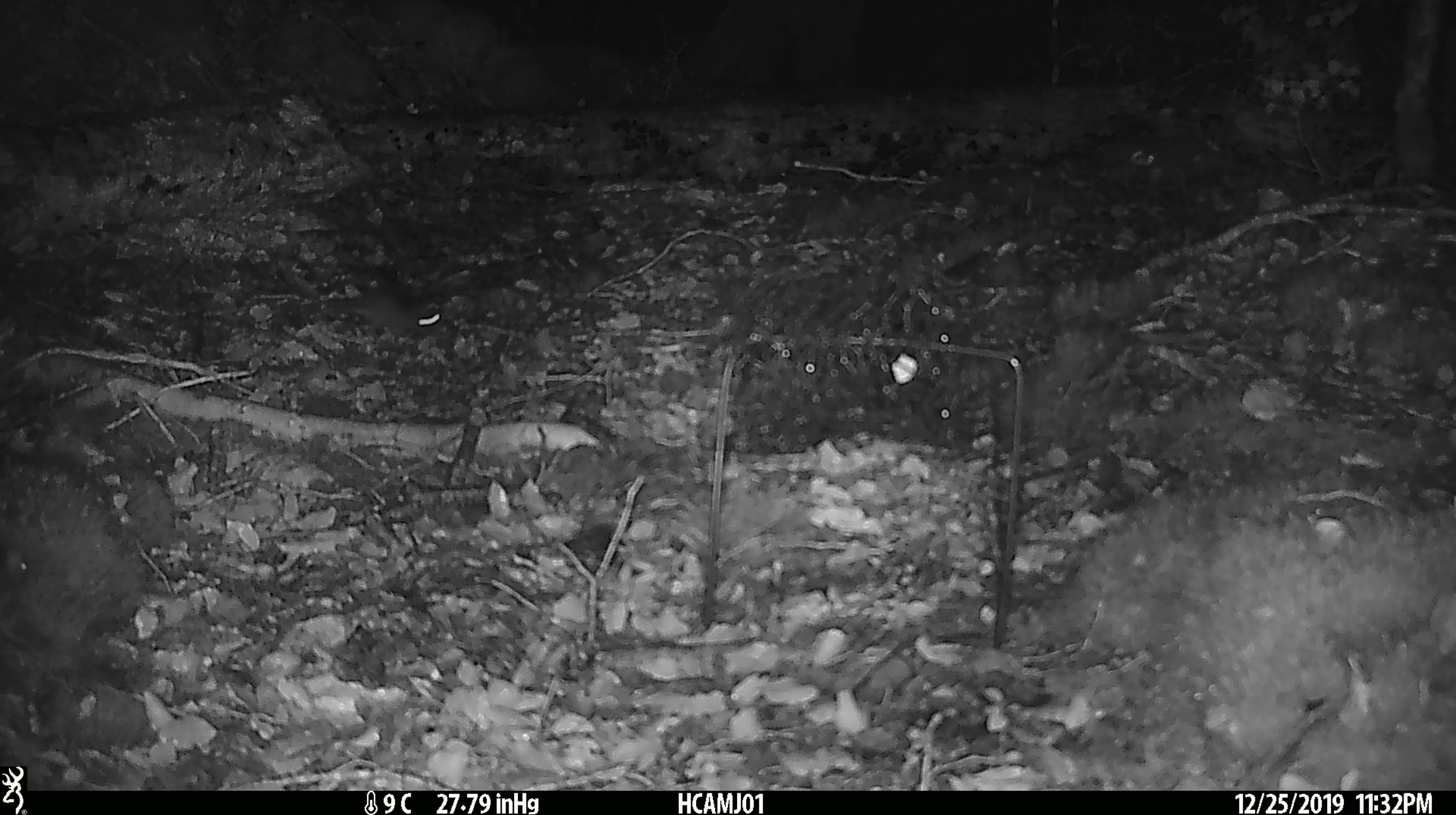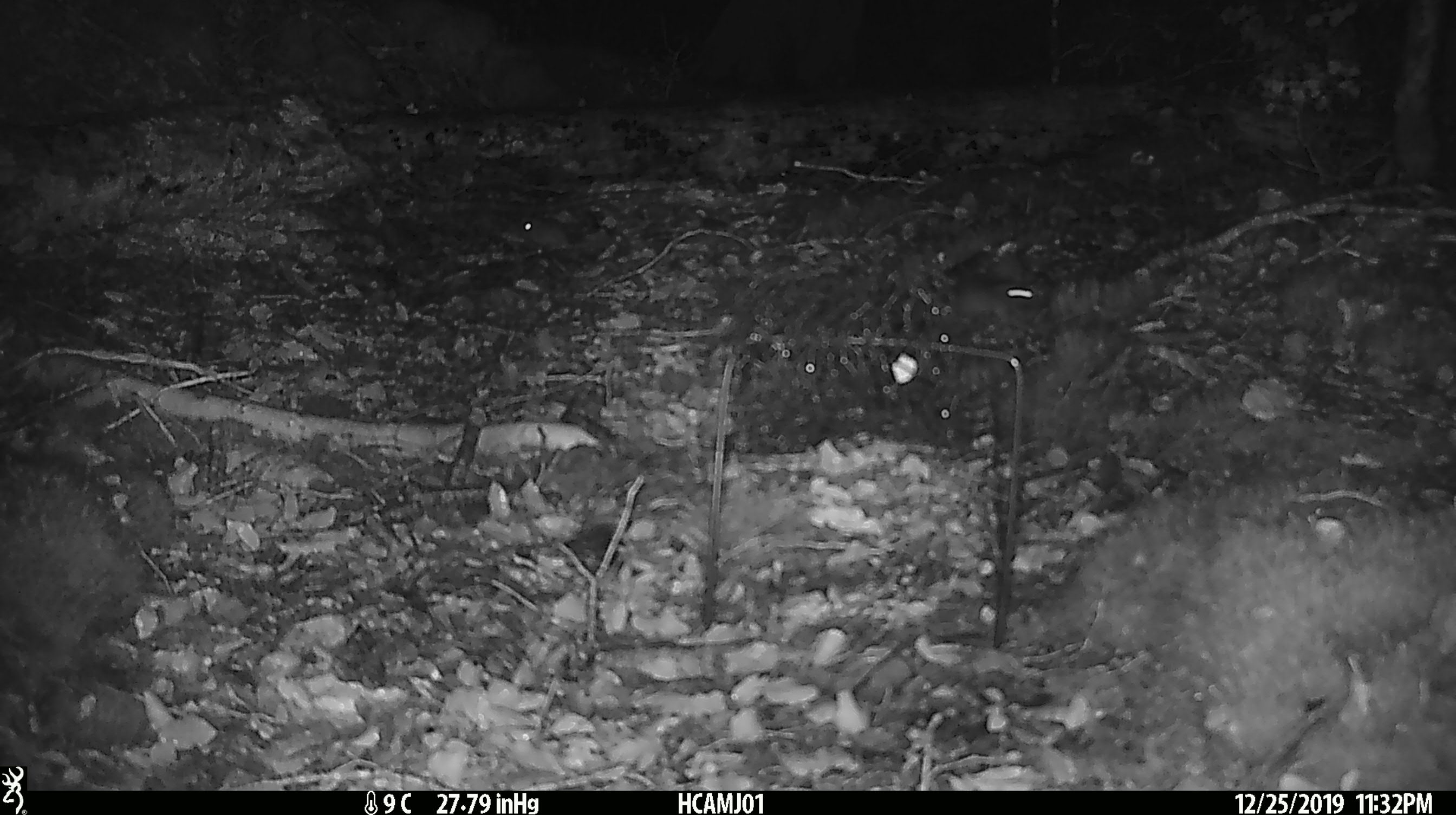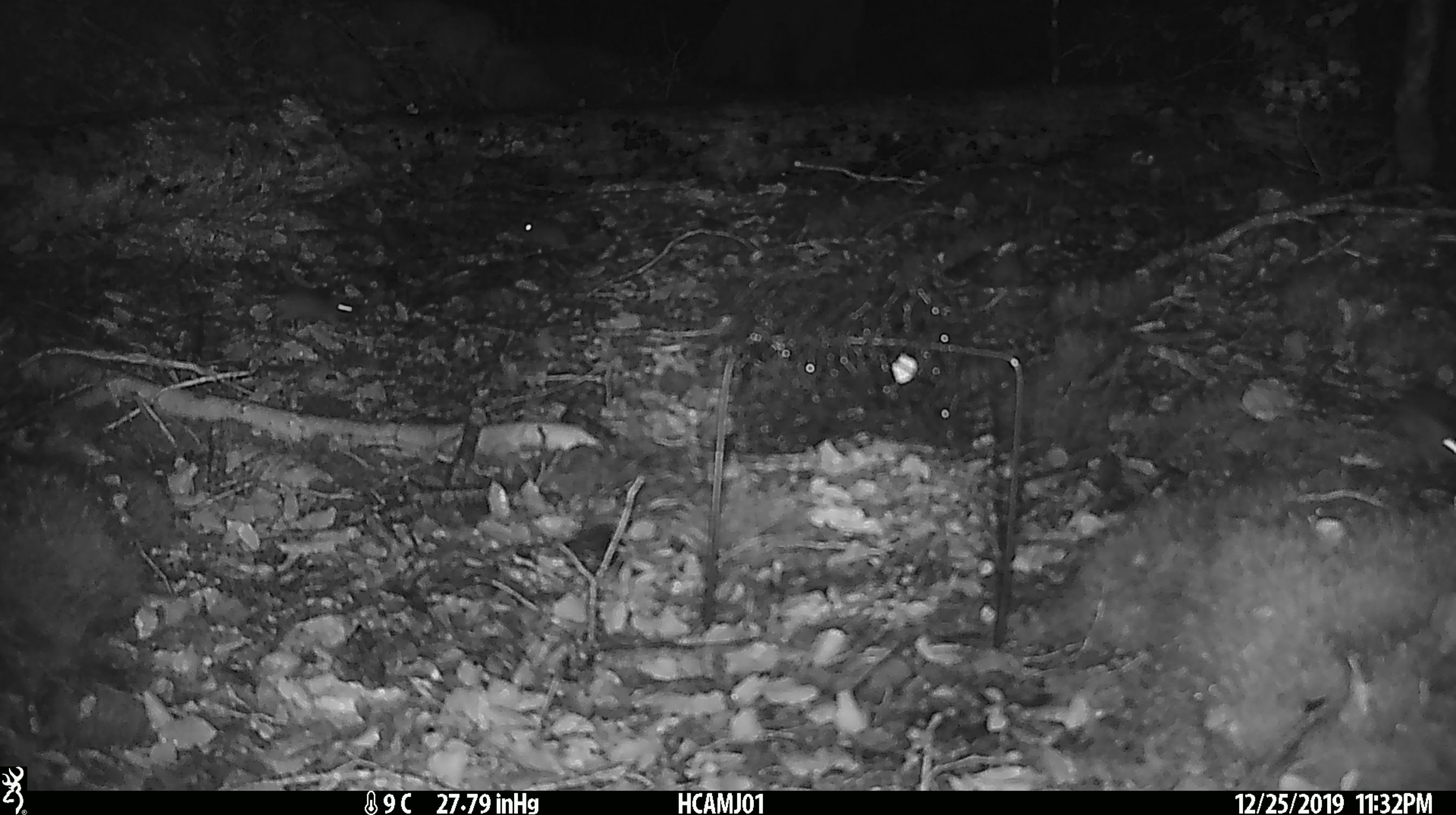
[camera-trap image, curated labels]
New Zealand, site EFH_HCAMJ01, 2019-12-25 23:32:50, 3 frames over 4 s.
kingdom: Animalia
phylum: Chordata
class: Mammalia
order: Rodentia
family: Muridae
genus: Mus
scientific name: Mus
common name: mouse